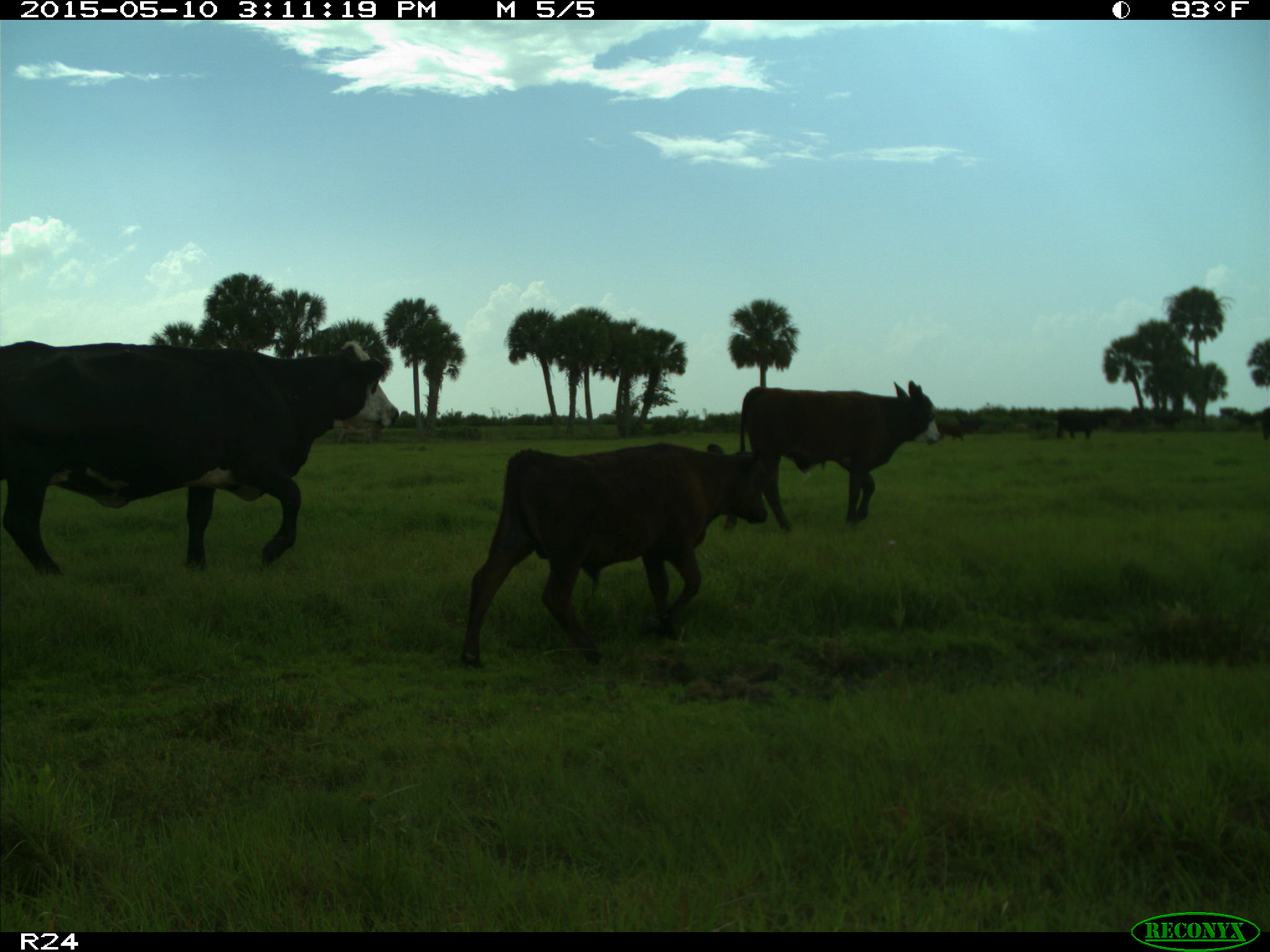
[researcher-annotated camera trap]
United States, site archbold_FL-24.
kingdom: Animalia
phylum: Chordata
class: Mammalia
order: Artiodactyla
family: Bovidae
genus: Bos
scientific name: Bos taurus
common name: domestic cow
Bos taurus (domestic cow).